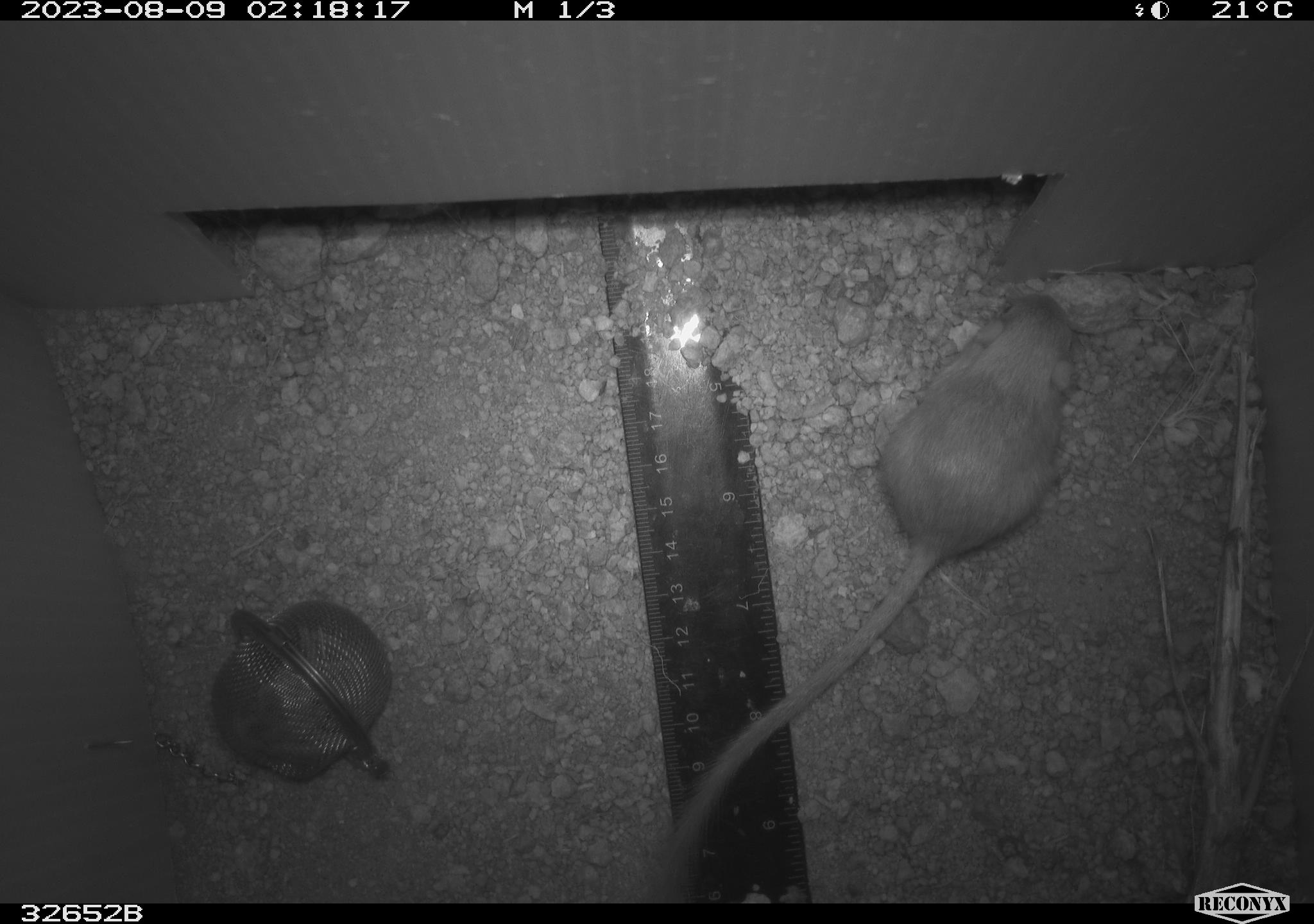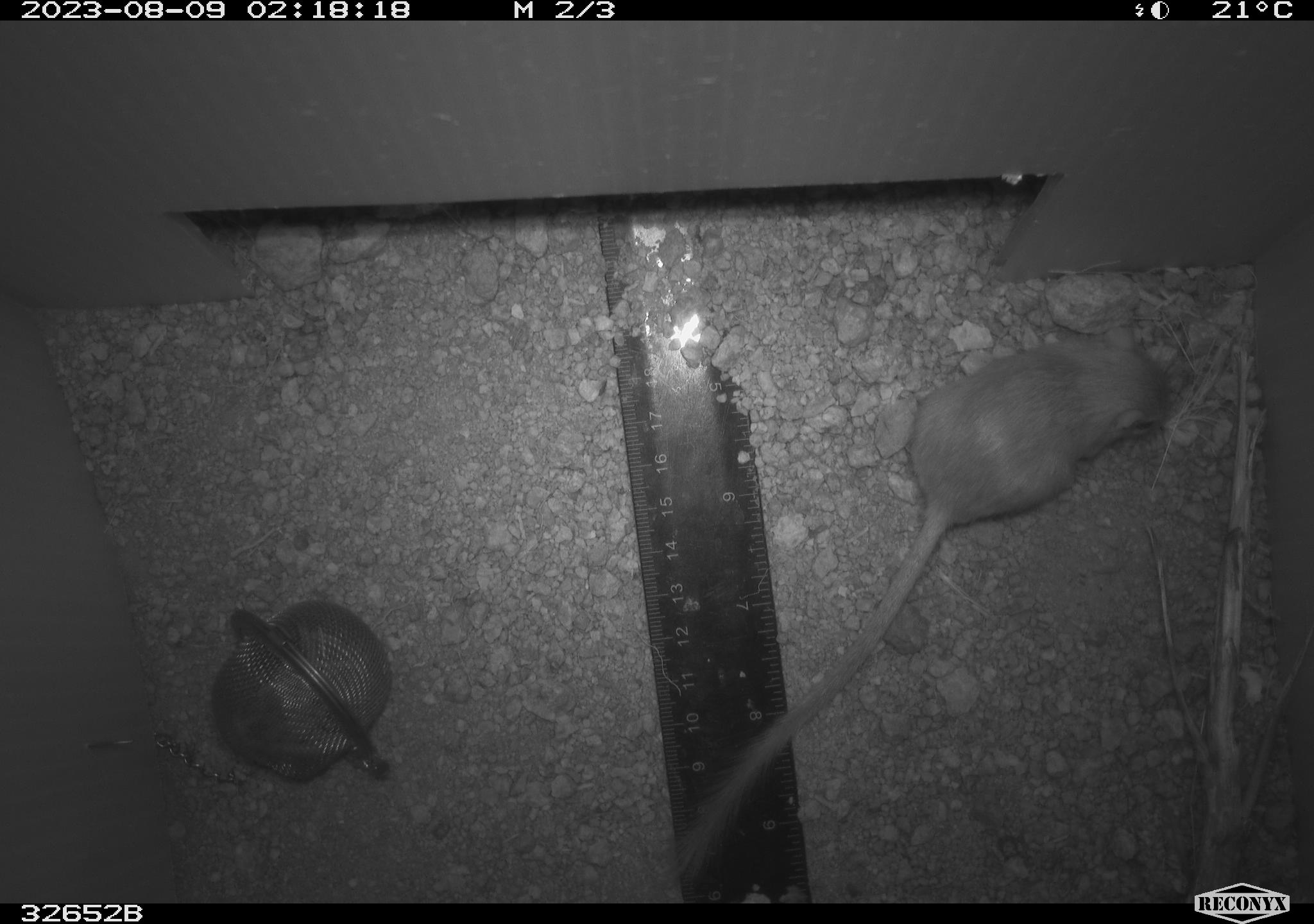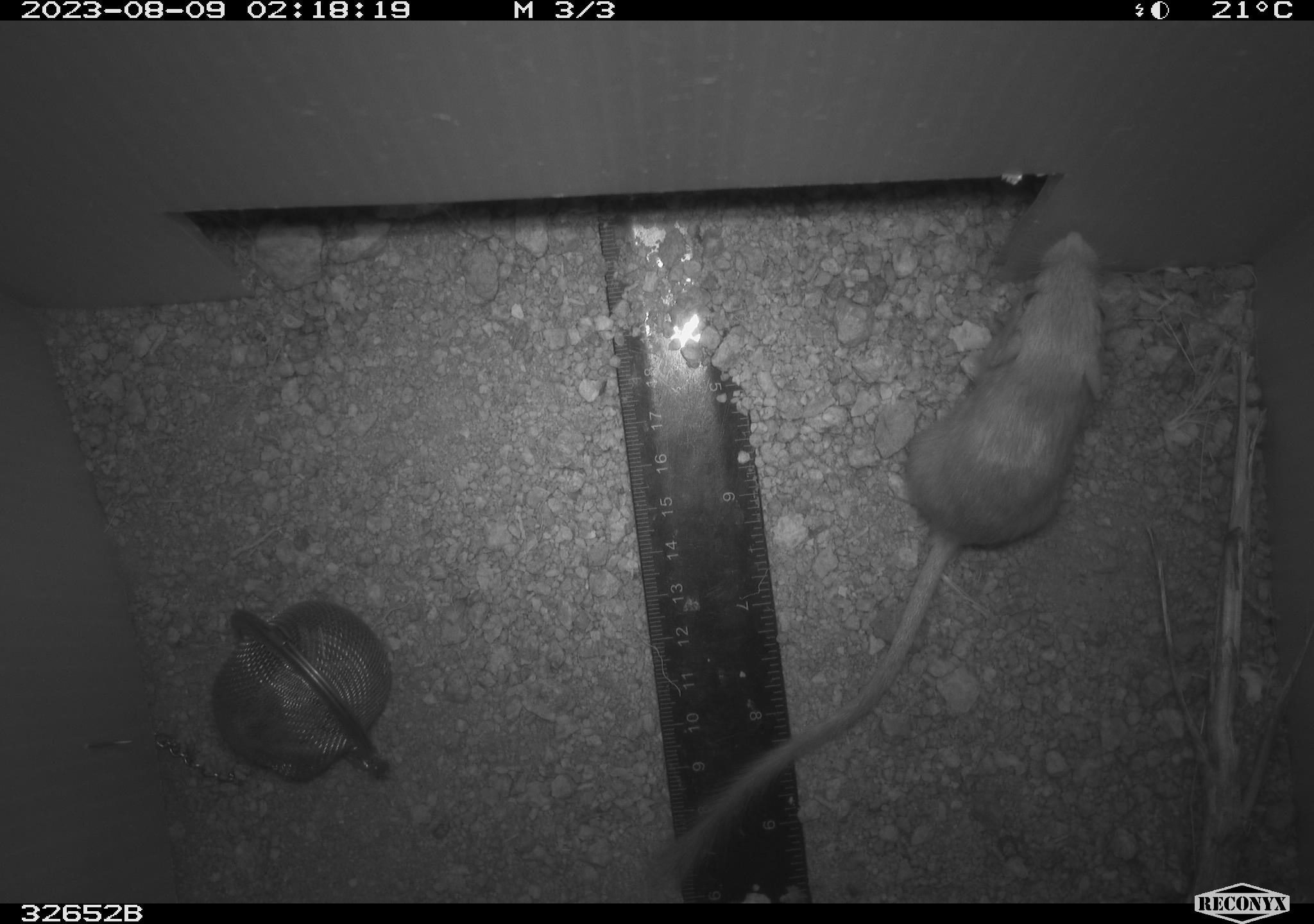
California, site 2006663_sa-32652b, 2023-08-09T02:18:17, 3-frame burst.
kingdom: Animalia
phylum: Chordata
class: Mammalia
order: Rodentia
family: Heteromyidae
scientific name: Heteromyidae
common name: kangaroo rats and pocket mice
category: heteromyidae family